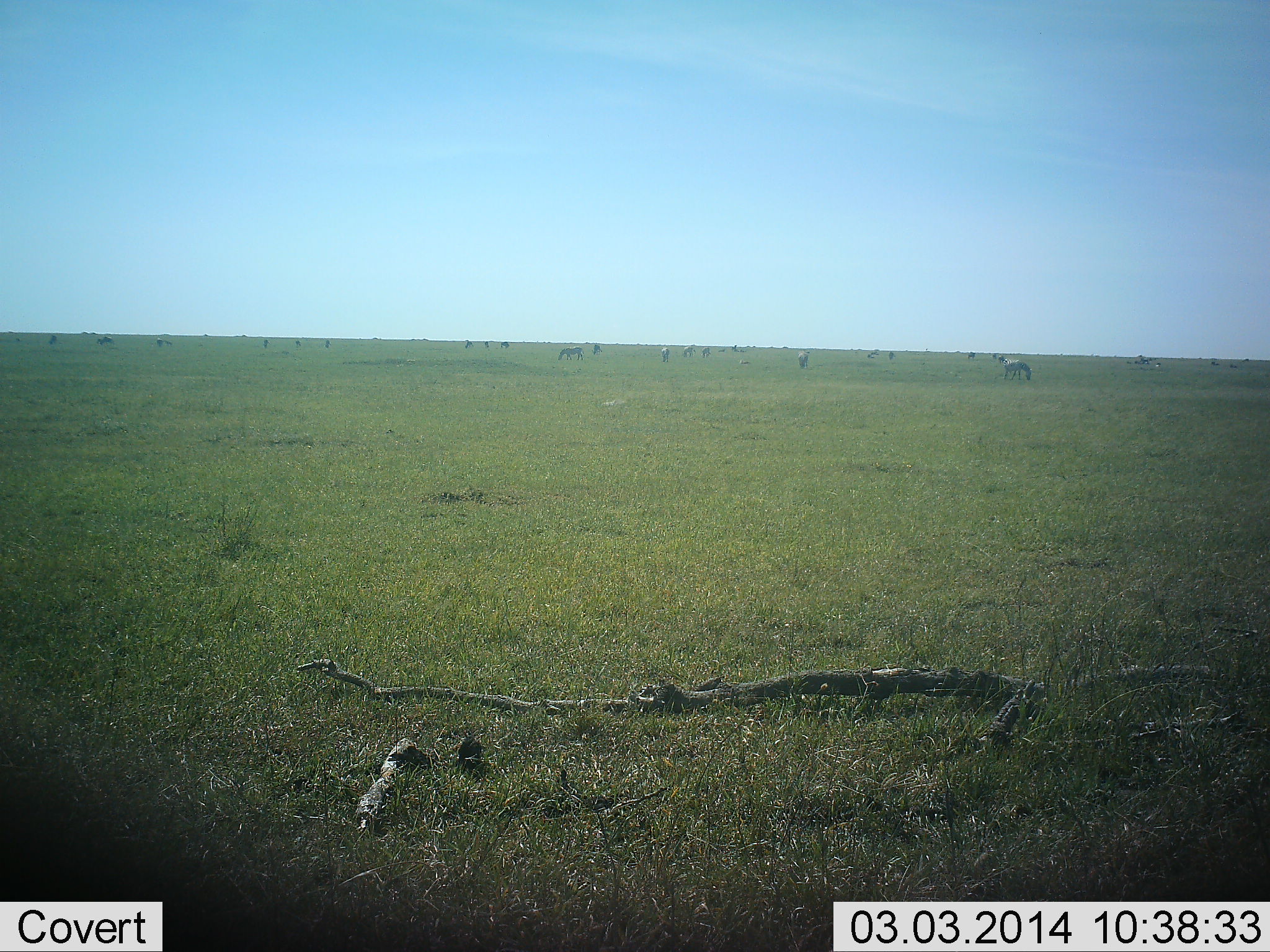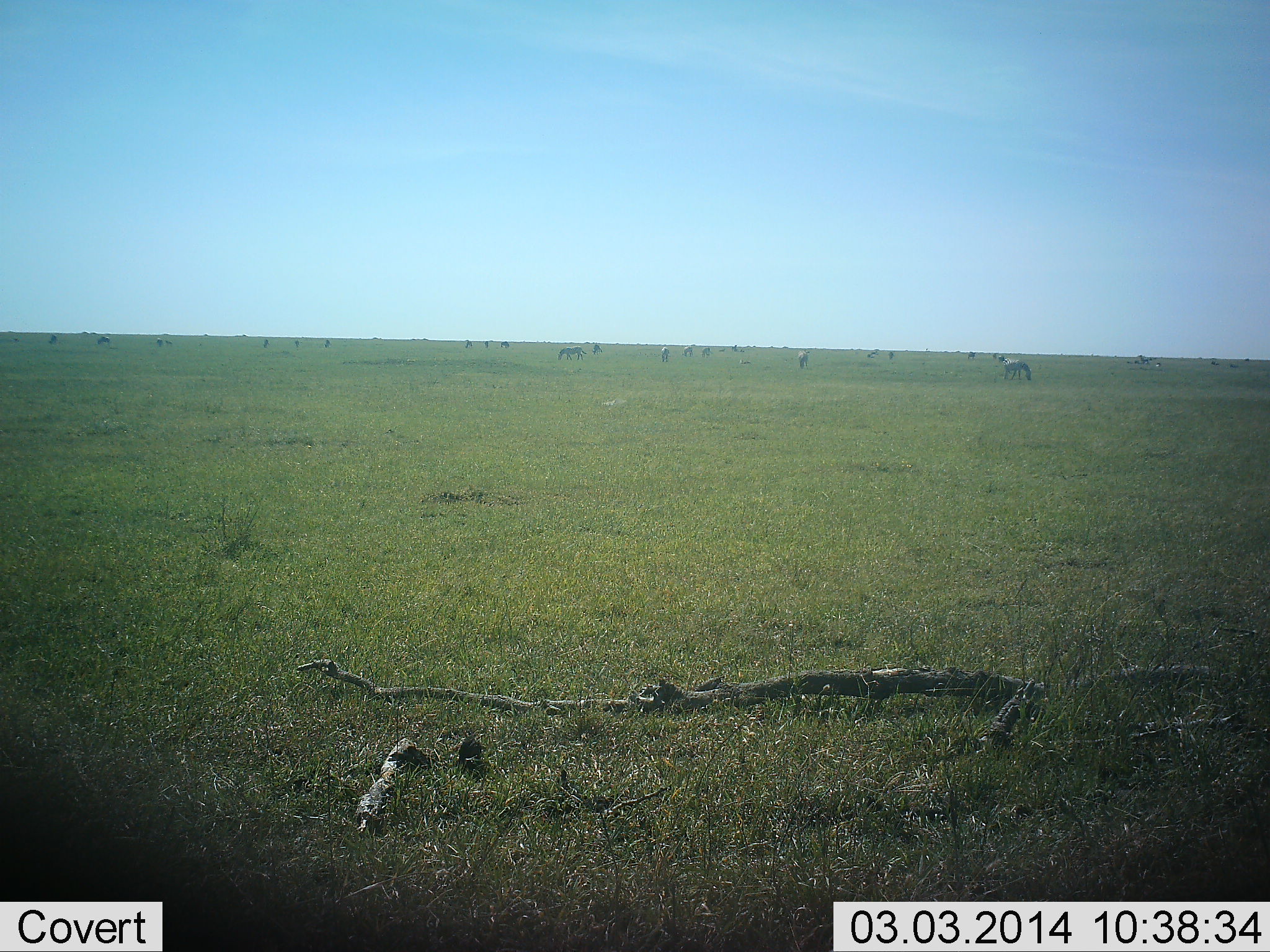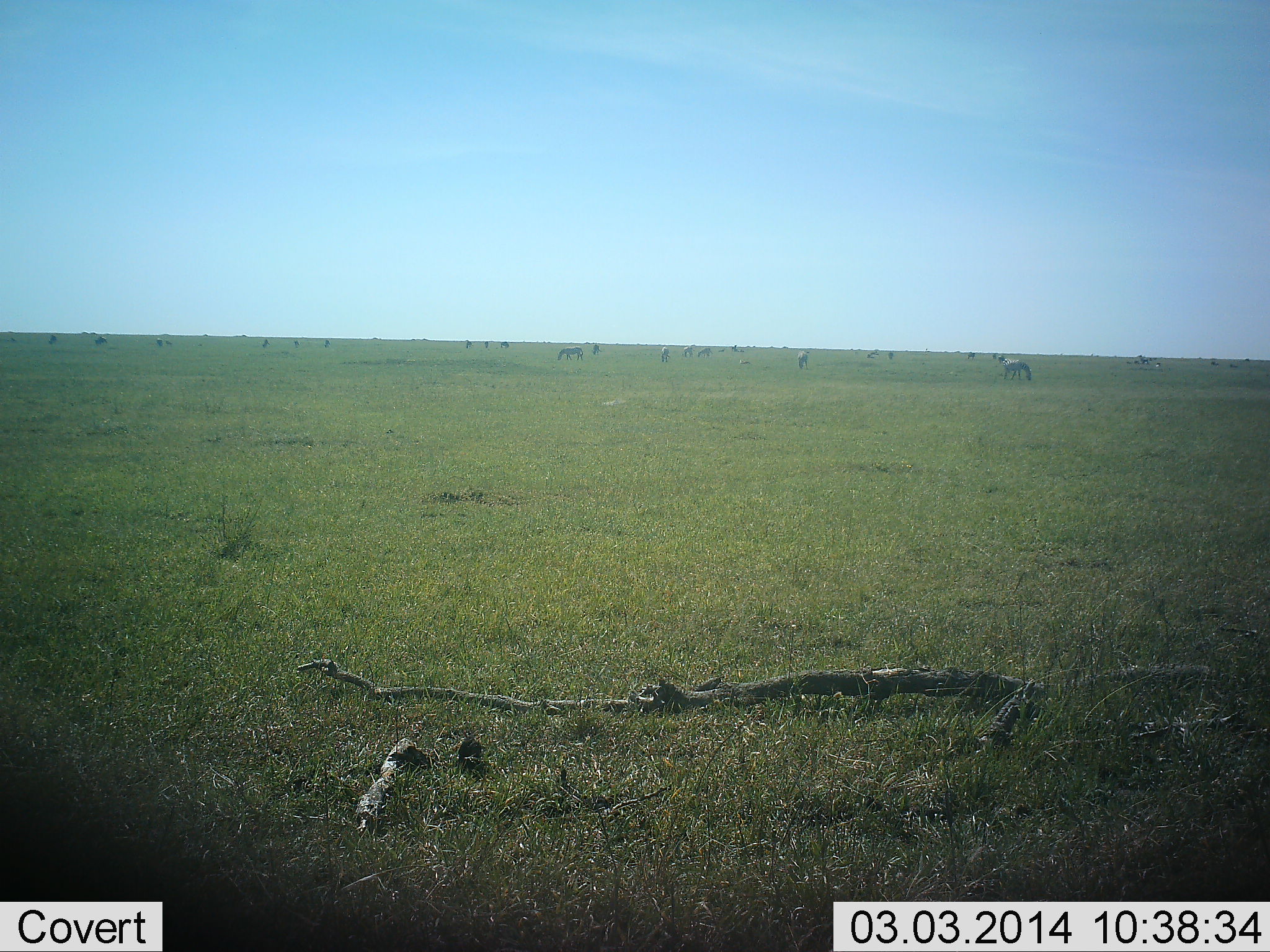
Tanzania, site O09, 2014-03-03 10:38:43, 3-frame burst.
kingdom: Animalia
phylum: Chordata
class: Mammalia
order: Perissodactyla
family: Equidae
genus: Equus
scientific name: Equus quagga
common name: plains zebra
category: zebra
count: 11-50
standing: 55%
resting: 9%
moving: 18%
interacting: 9%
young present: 0%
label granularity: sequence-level